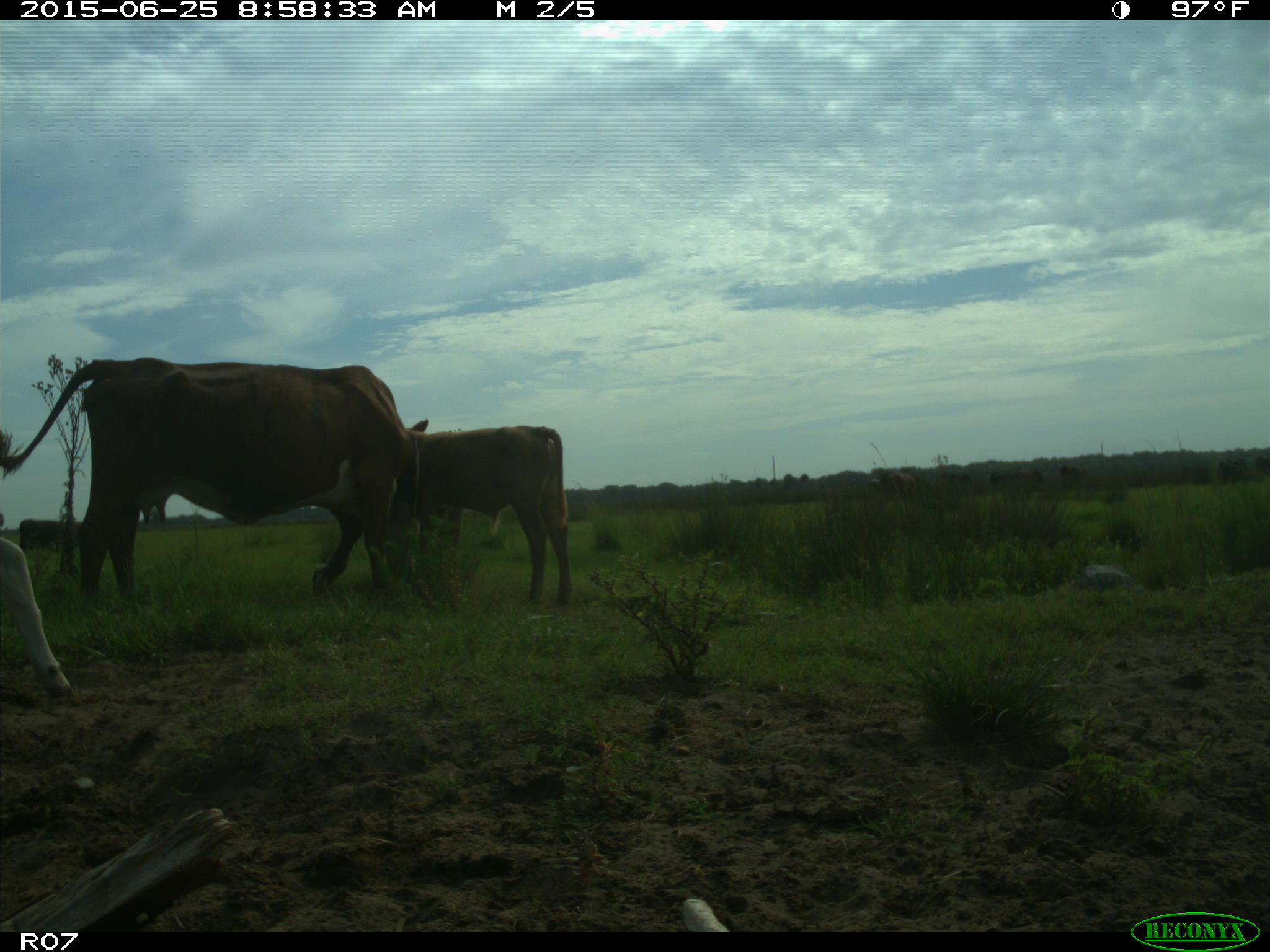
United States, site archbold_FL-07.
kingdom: Animalia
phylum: Chordata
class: Mammalia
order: Artiodactyla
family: Bovidae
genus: Bos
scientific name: Bos taurus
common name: domestic cow